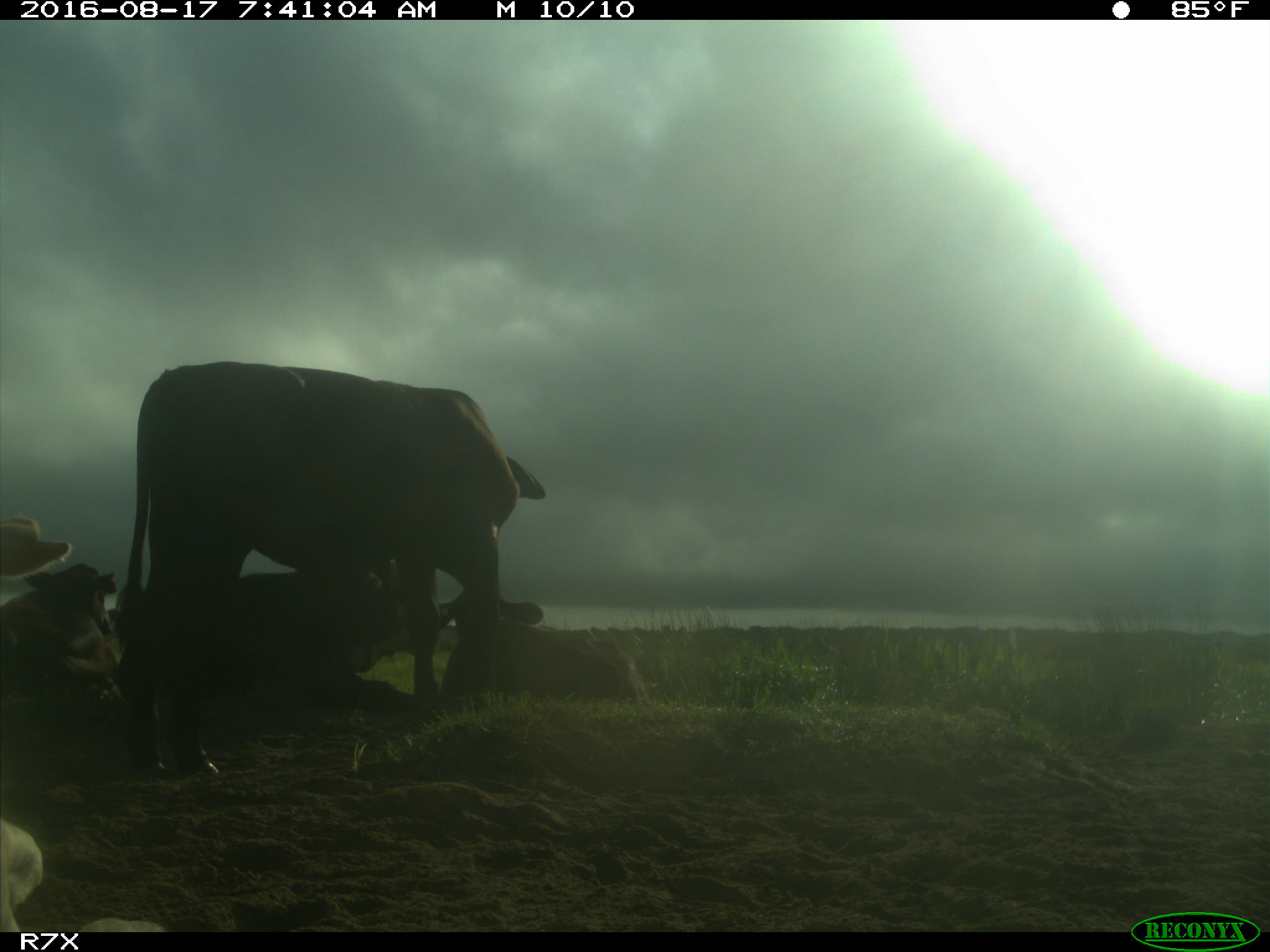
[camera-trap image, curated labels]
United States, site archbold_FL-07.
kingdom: Animalia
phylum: Chordata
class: Mammalia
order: Artiodactyla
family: Bovidae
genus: Bos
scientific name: Bos taurus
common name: domestic cow